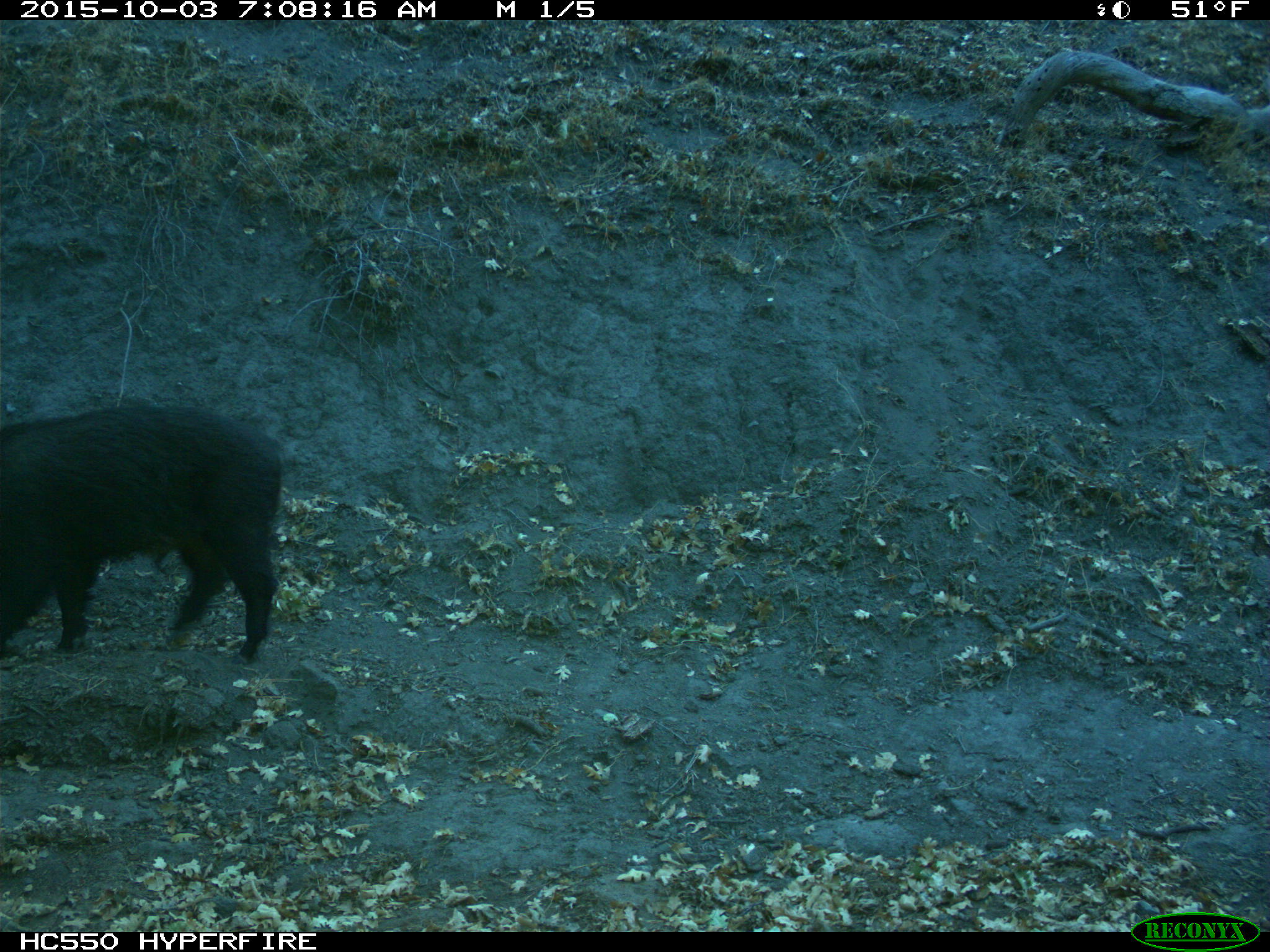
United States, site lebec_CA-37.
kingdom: Animalia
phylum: Chordata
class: Mammalia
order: Artiodactyla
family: Suidae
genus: Sus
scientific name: Sus scrofa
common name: wild boar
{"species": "Sus scrofa (wild boar)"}